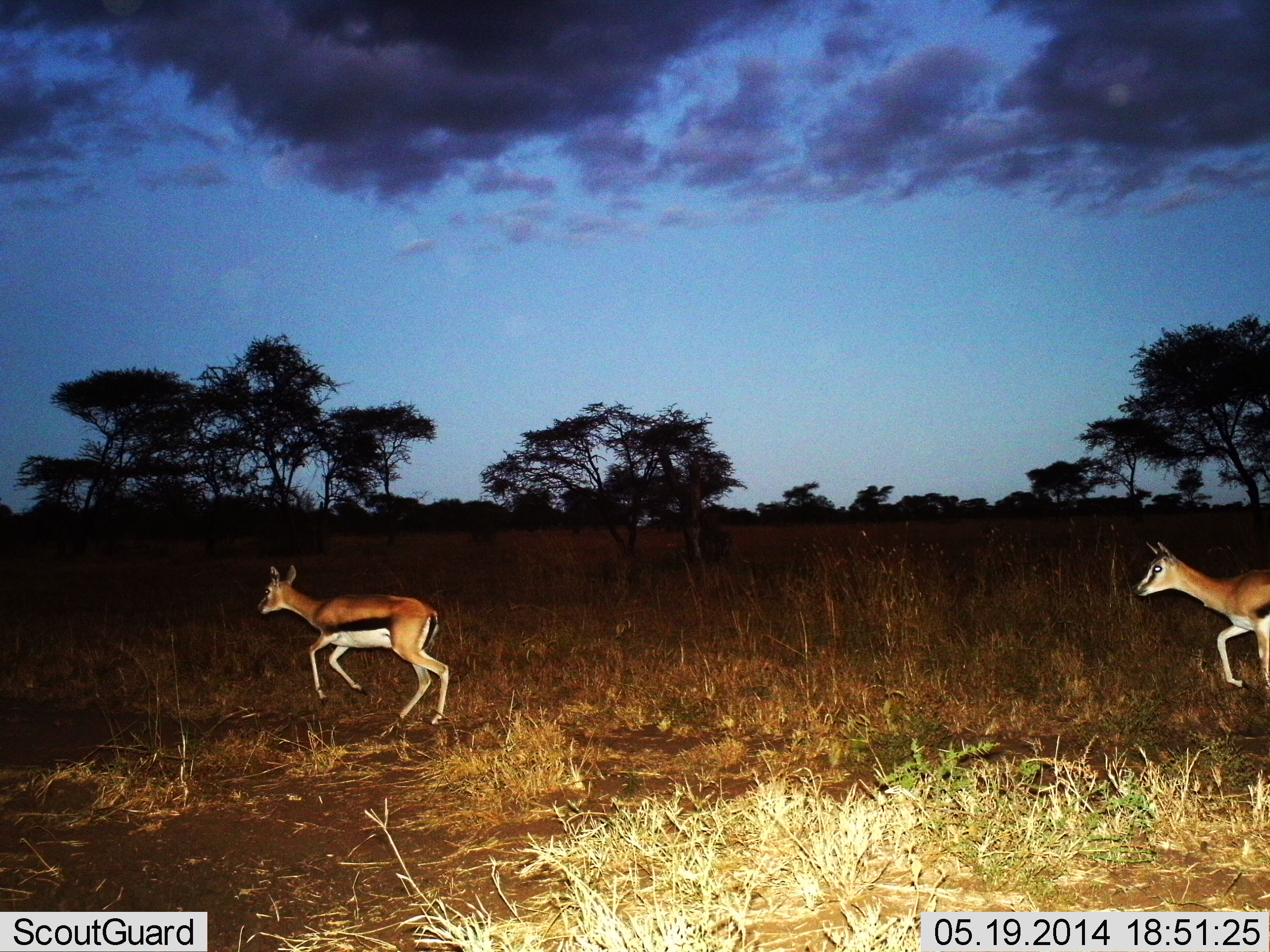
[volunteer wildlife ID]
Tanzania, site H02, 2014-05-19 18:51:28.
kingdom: Animalia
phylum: Chordata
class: Mammalia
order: Artiodactyla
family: Bovidae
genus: Eudorcas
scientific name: Eudorcas thomsonii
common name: thomson's gazelle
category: gazellethomsons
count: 2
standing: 10%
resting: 0%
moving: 100%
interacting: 0%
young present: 0%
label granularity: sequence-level